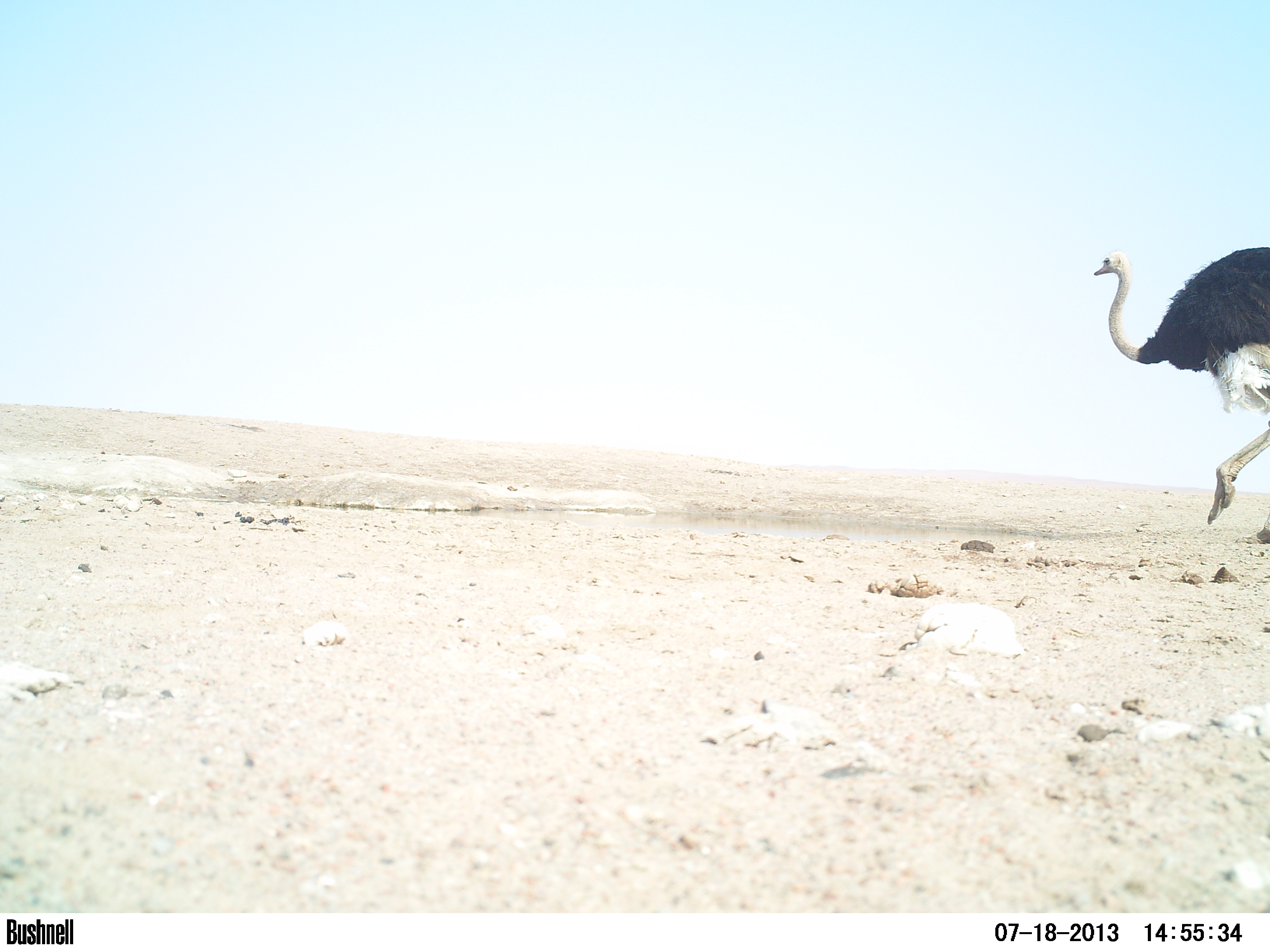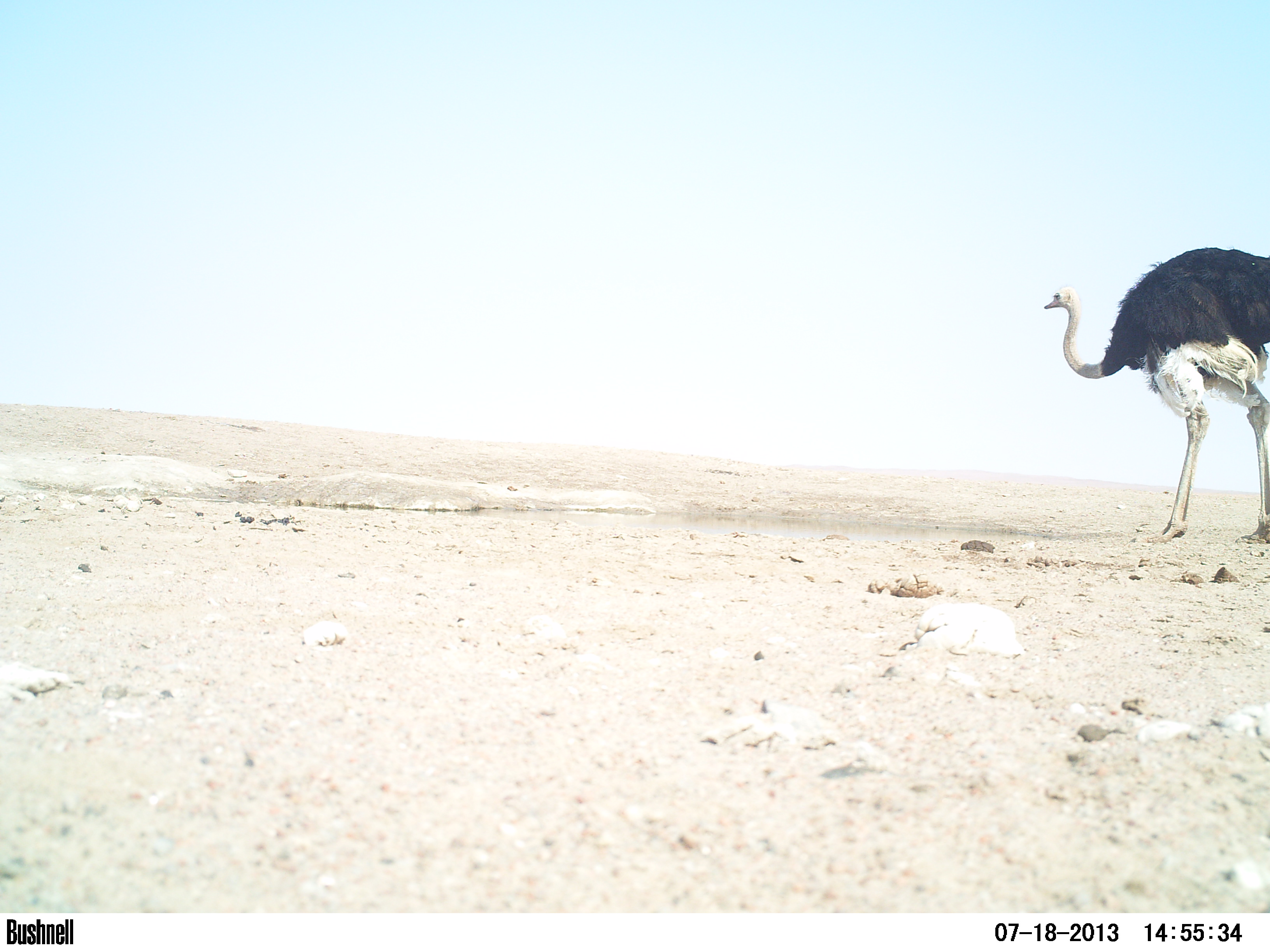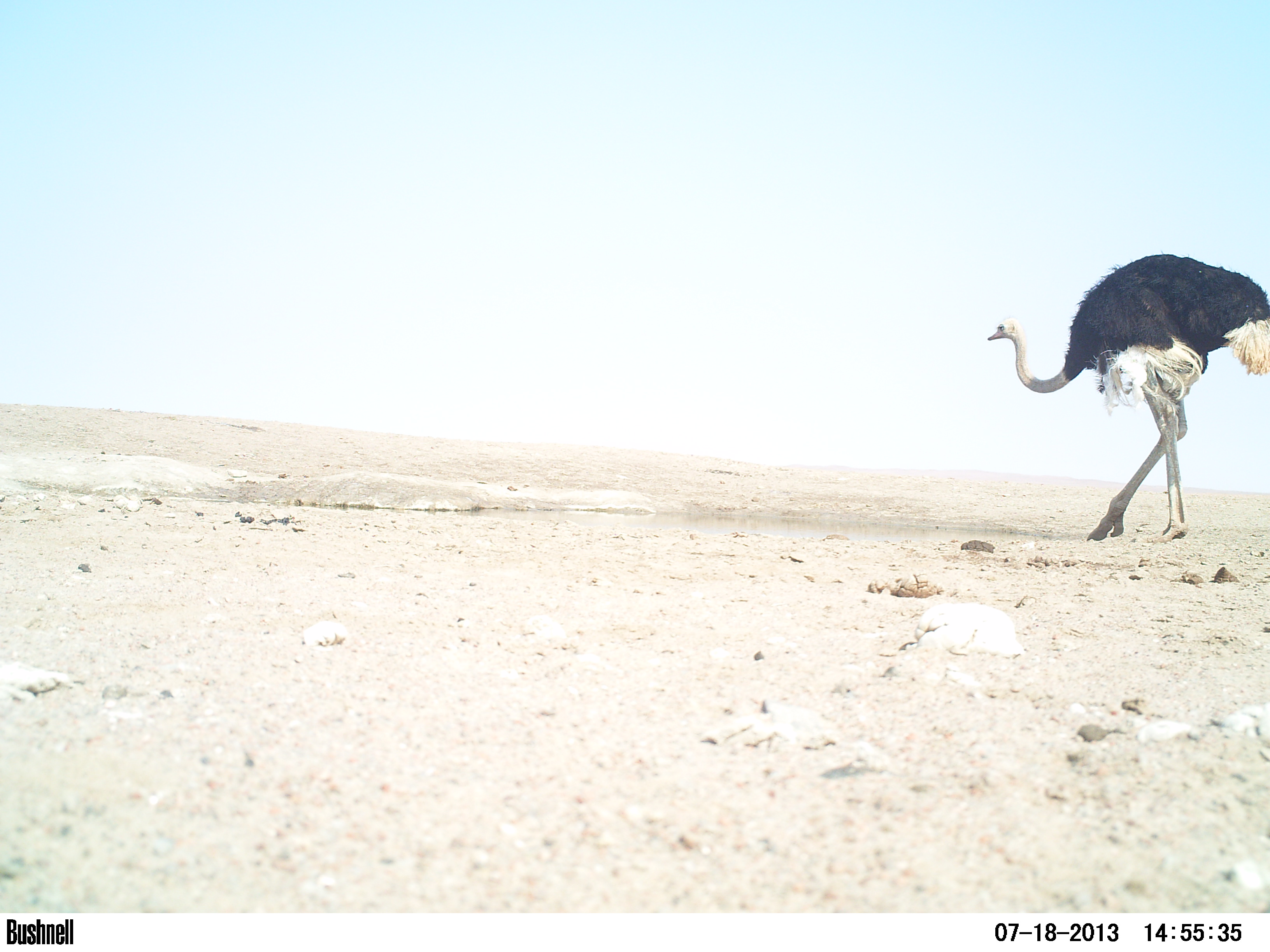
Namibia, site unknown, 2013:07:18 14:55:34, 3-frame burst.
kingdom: Animalia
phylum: Chordata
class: Aves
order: Struthioniformes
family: Struthionidae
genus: Struthio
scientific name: Struthio camelus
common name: common ostrich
Struthio camelus (common ostrich).